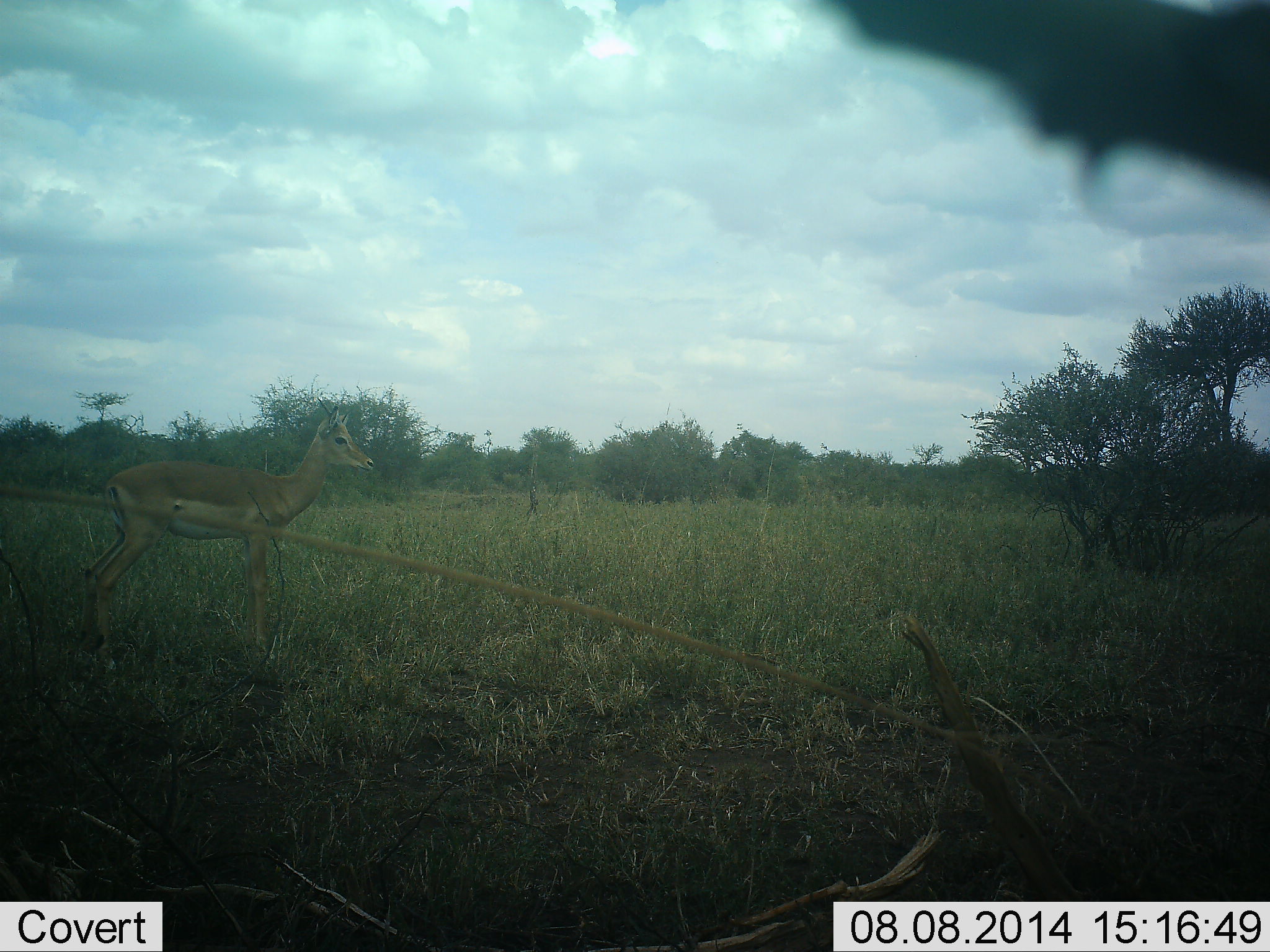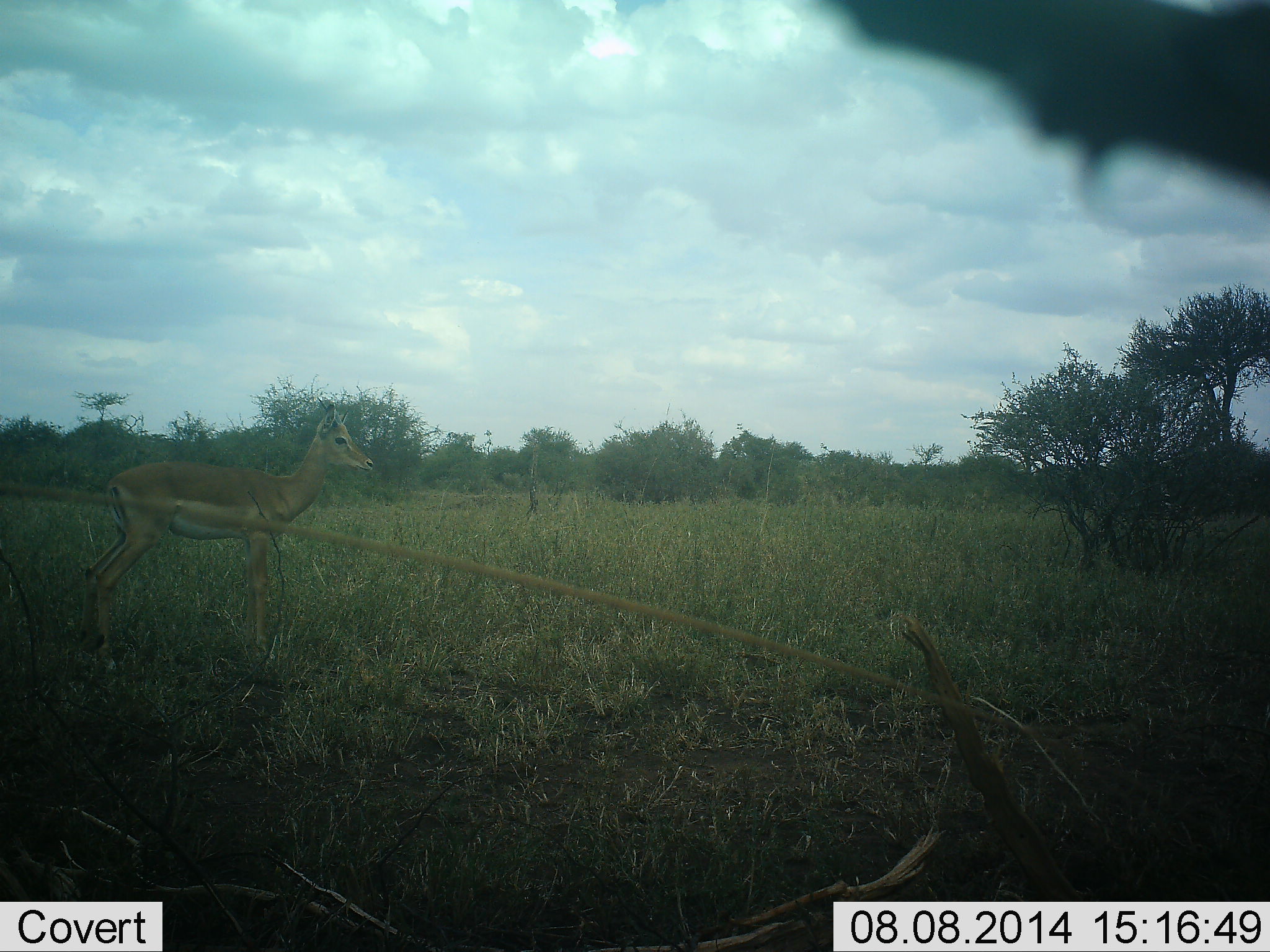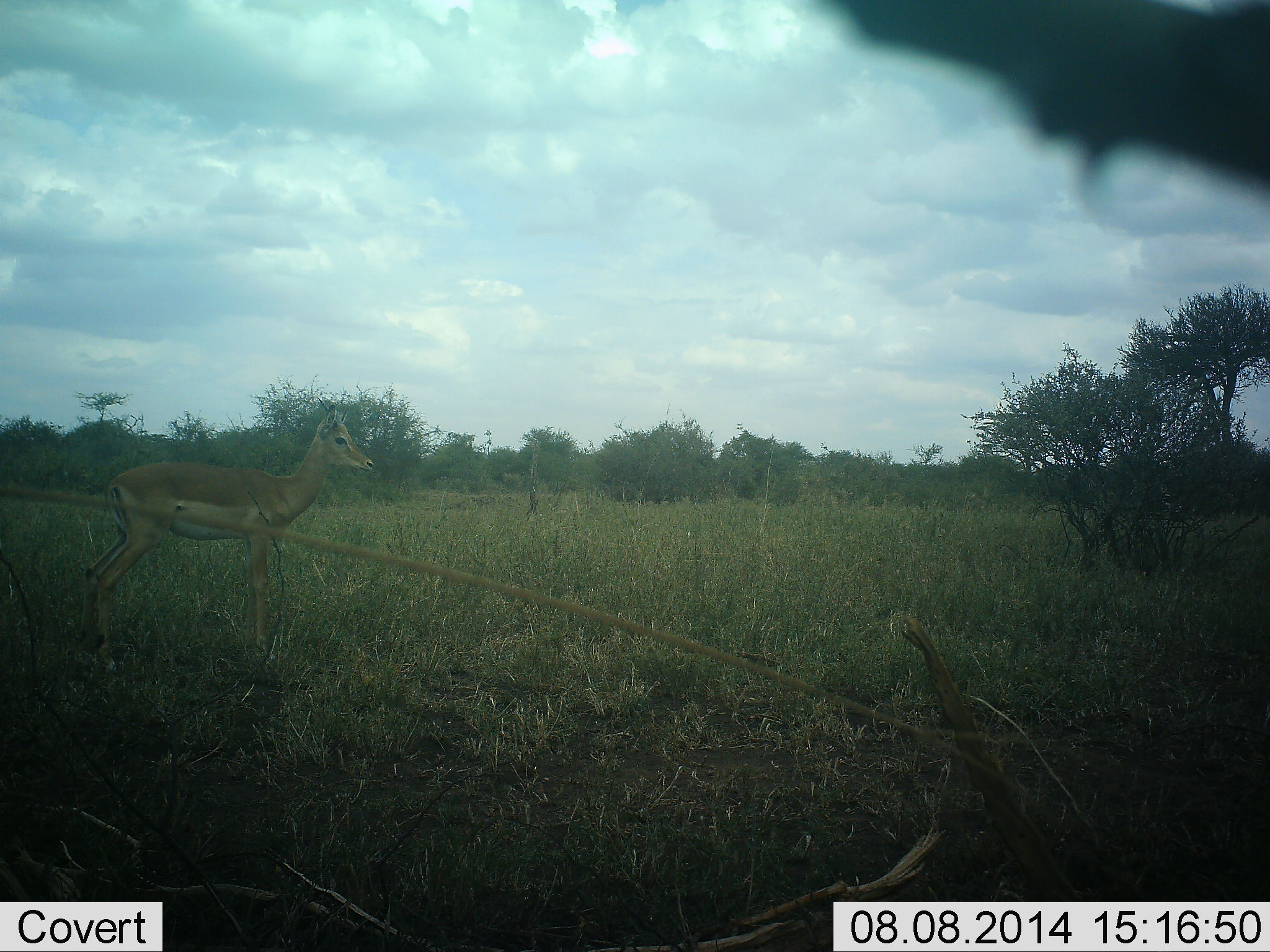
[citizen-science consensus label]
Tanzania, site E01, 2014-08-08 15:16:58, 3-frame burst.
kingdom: Animalia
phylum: Chordata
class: Mammalia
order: Artiodactyla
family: Bovidae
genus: Aepyceros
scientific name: Aepyceros melampus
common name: impala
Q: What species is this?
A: Impala (Aepyceros melampus).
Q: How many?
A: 1.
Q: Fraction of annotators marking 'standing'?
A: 100%.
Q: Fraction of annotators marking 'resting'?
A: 0%.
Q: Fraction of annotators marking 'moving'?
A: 0%.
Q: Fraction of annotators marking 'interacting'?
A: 0%.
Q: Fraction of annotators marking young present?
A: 0%.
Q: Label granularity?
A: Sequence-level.